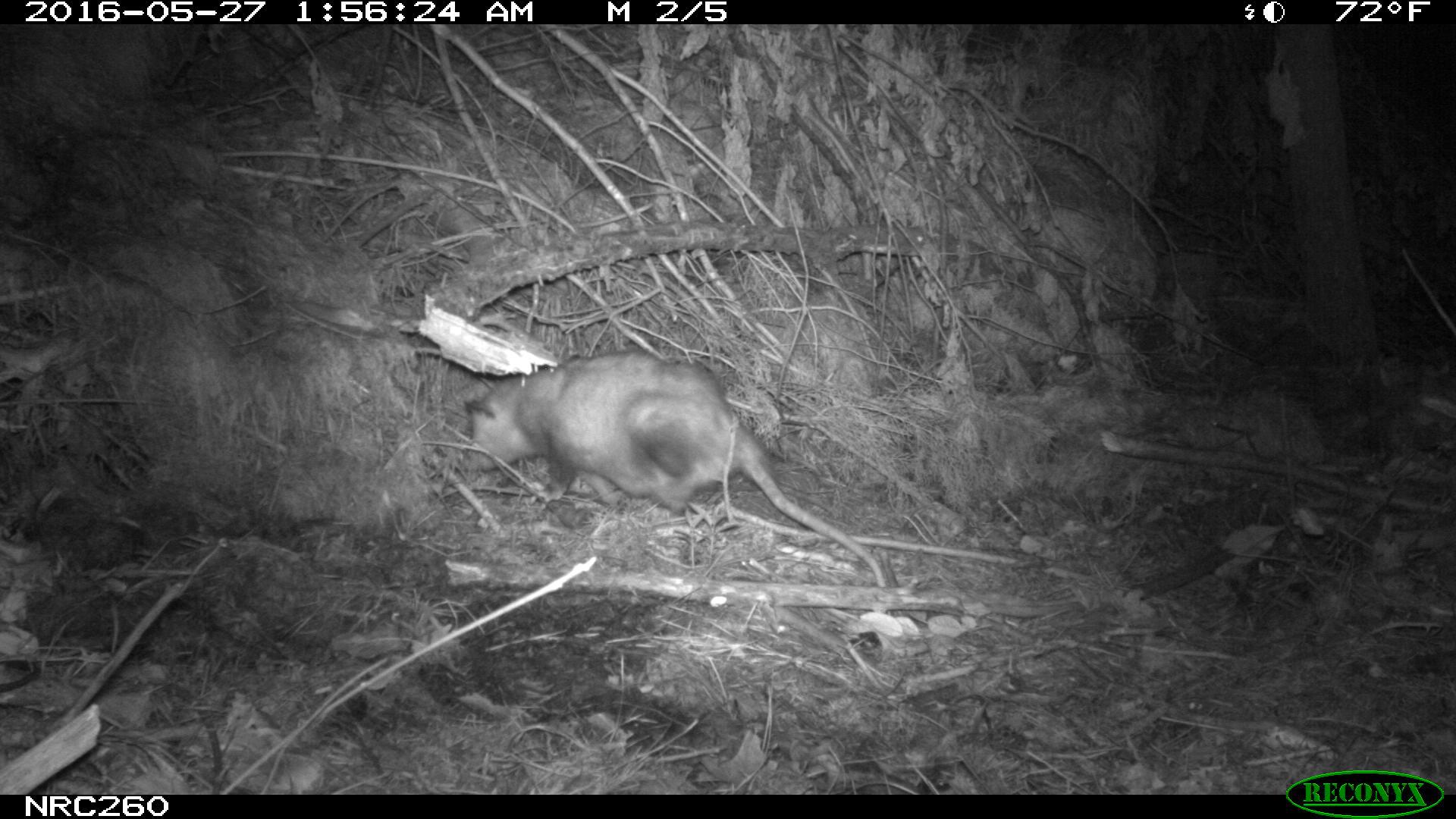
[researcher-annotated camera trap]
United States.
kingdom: Animalia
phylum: Chordata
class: Mammalia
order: Didelphimorphia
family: Didelphidae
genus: Didelphis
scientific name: Didelphis virginiana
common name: virginia opossum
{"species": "Virginia Opossum (Didelphis virginiana)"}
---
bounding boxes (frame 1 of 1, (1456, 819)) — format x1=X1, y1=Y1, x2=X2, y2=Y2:
Virginia Opossum: x1=456, y1=347, x2=896, y2=594